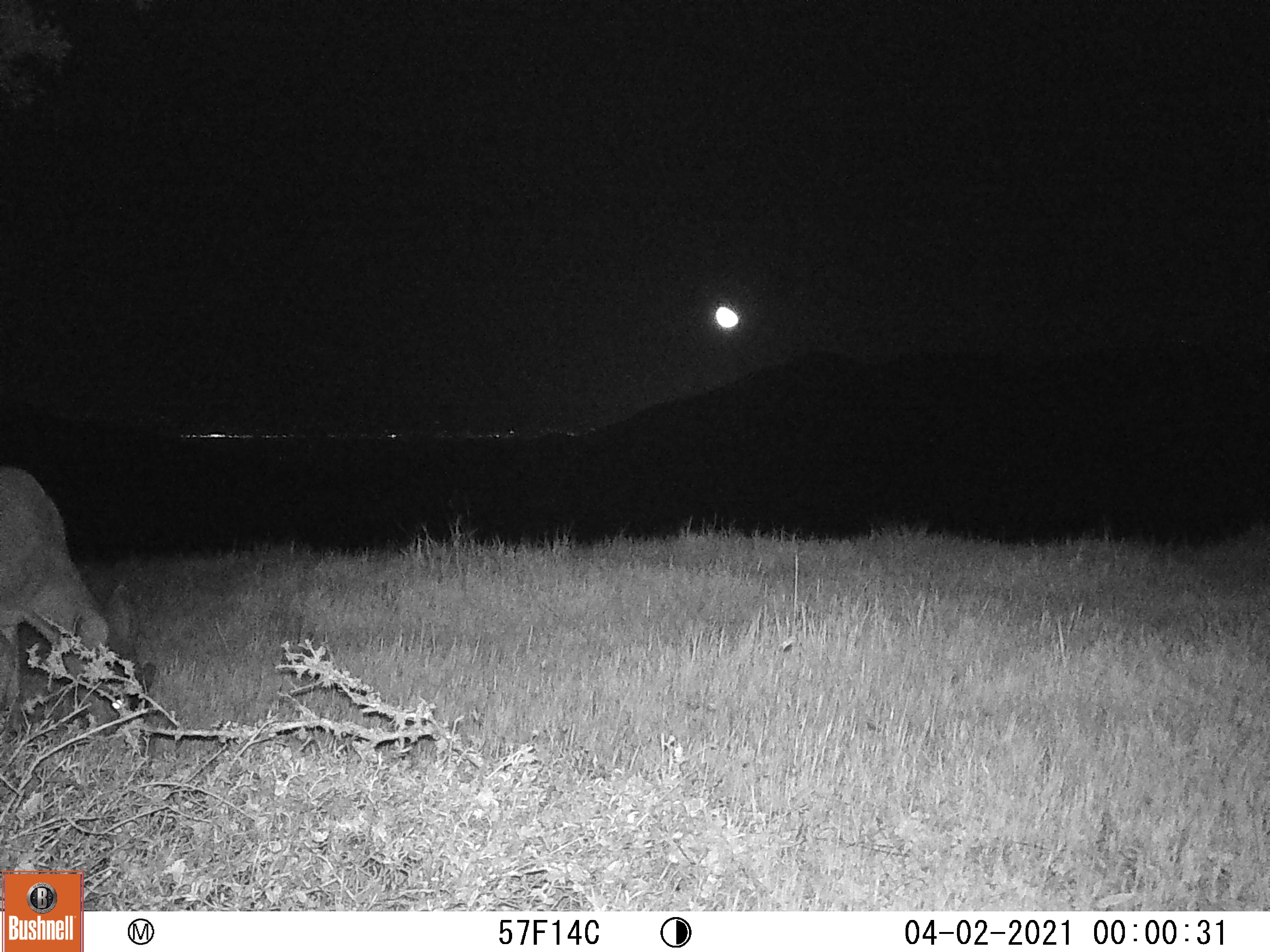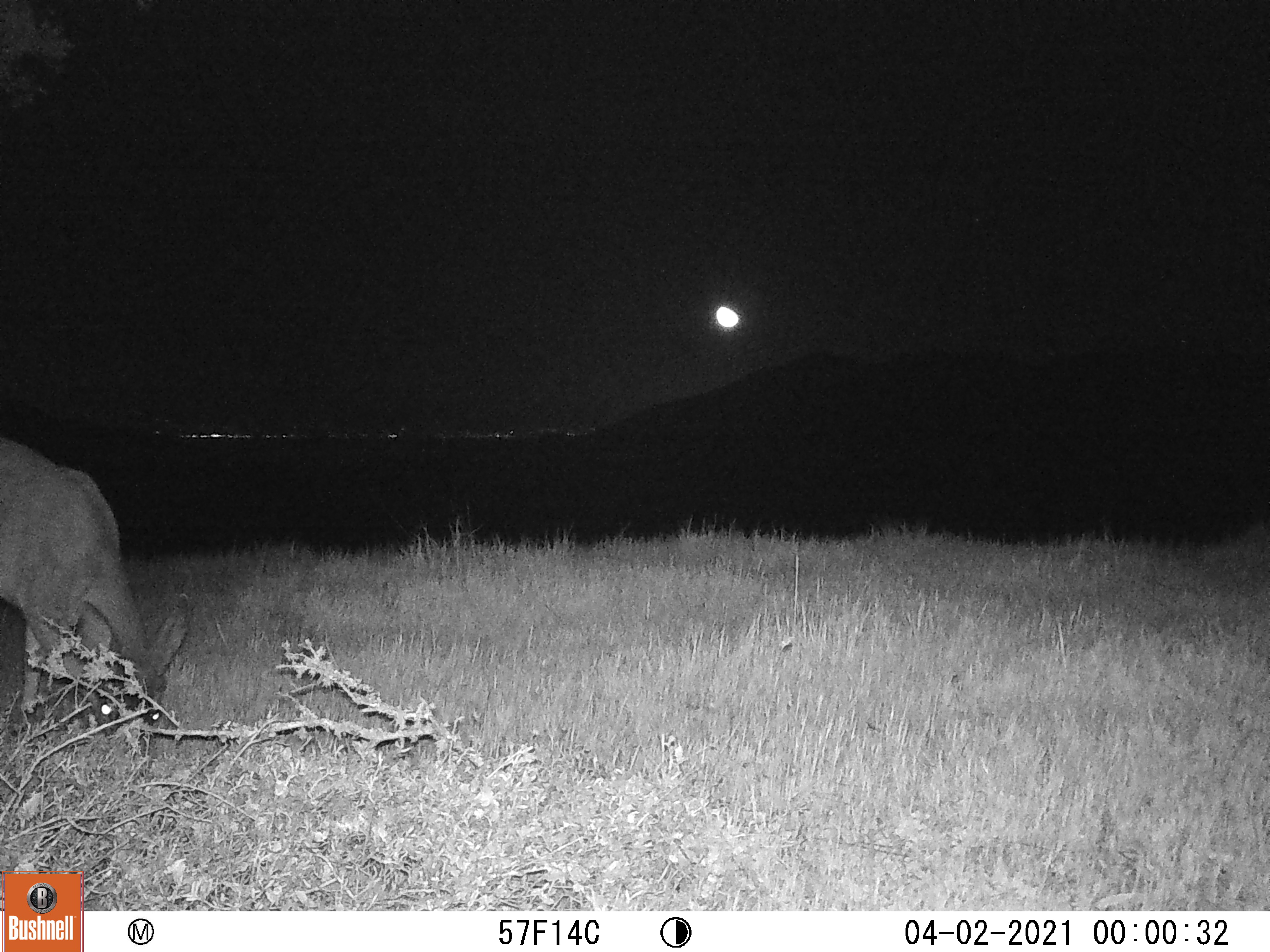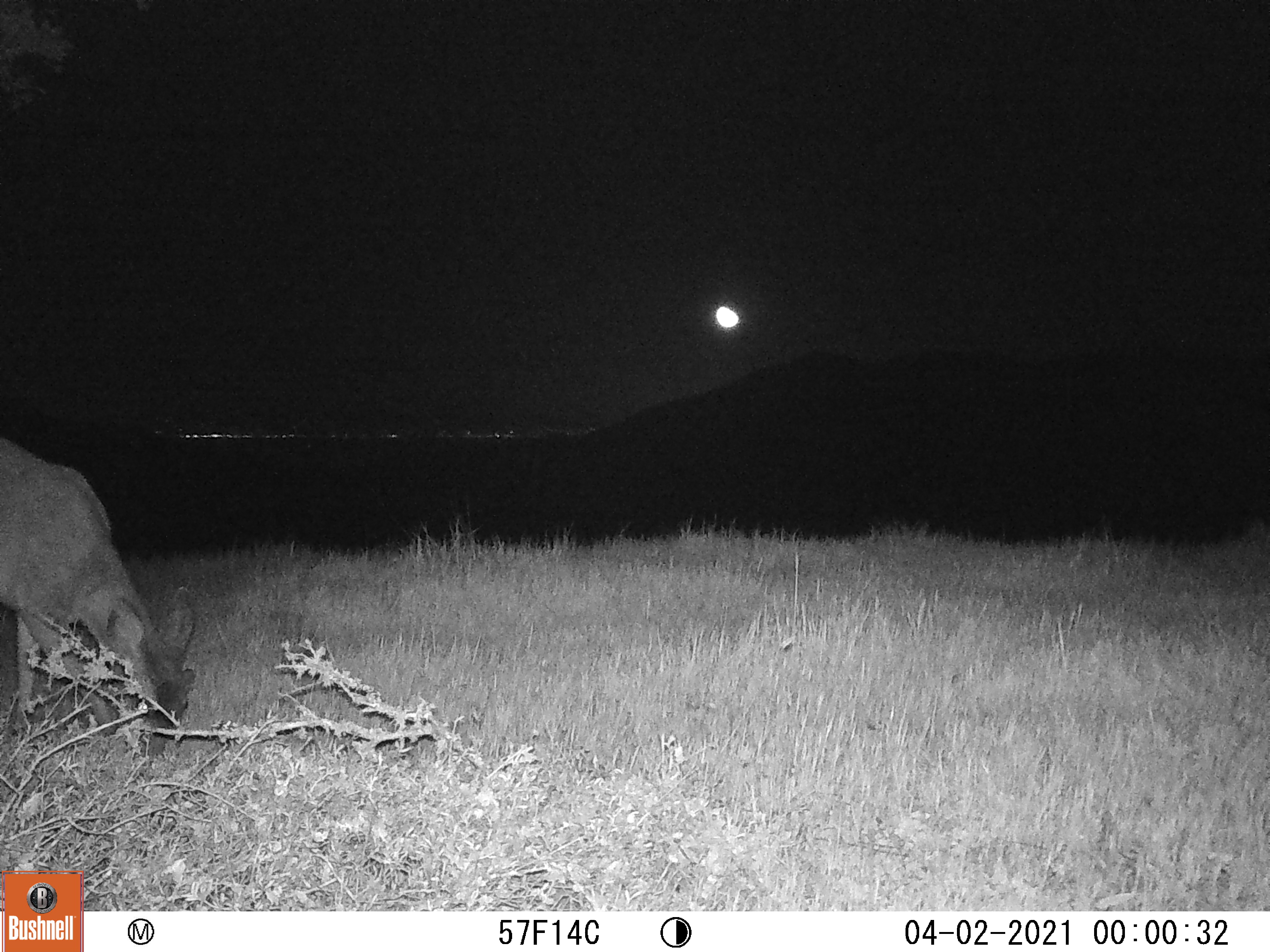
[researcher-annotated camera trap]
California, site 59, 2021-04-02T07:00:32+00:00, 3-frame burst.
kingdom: Animalia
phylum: Chordata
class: Mammalia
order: Artiodactyla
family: Cervidae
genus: Odocoileus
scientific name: Odocoileus hemionus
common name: mule deer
Mule deer (Odocoileus hemionus).